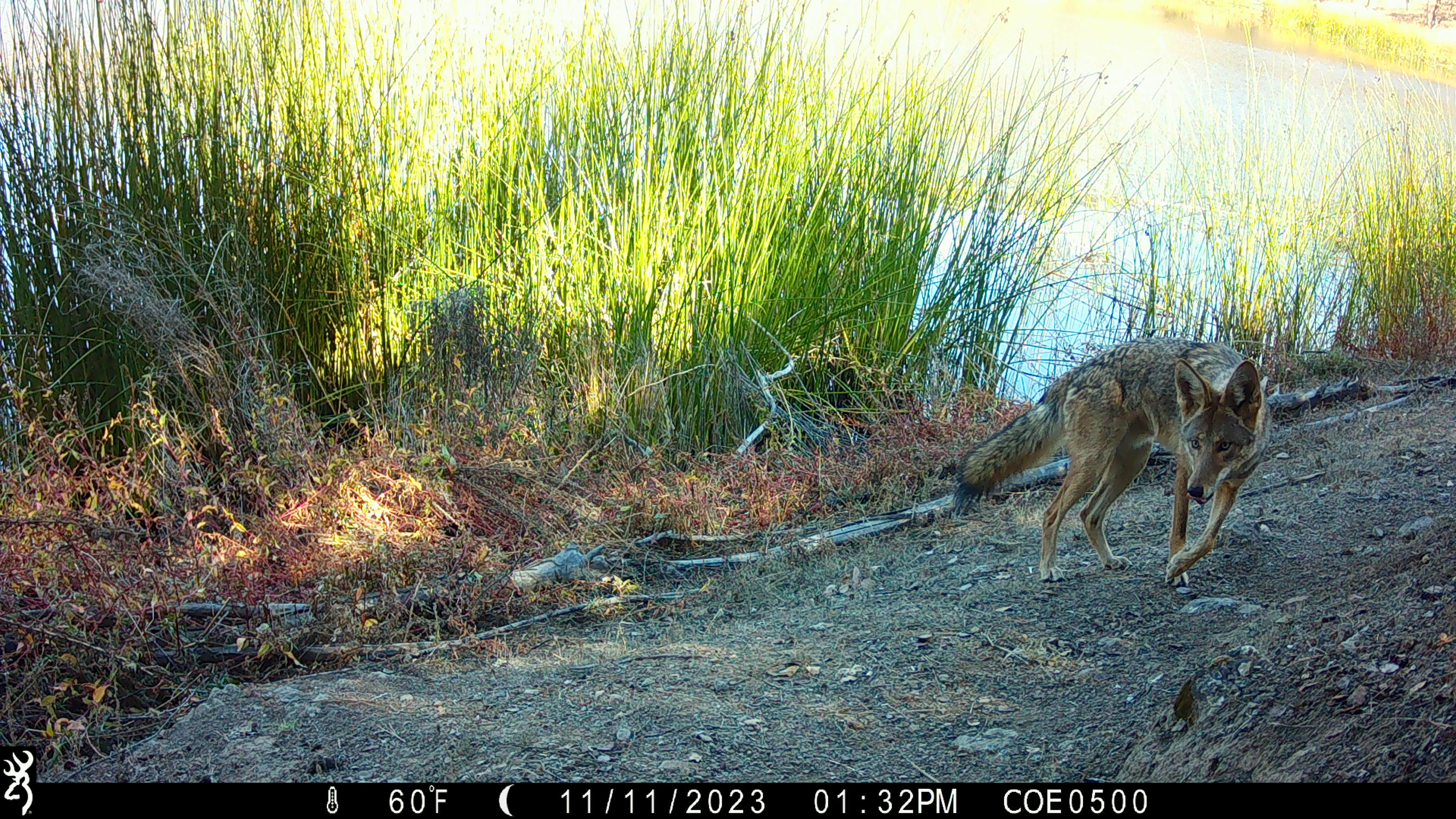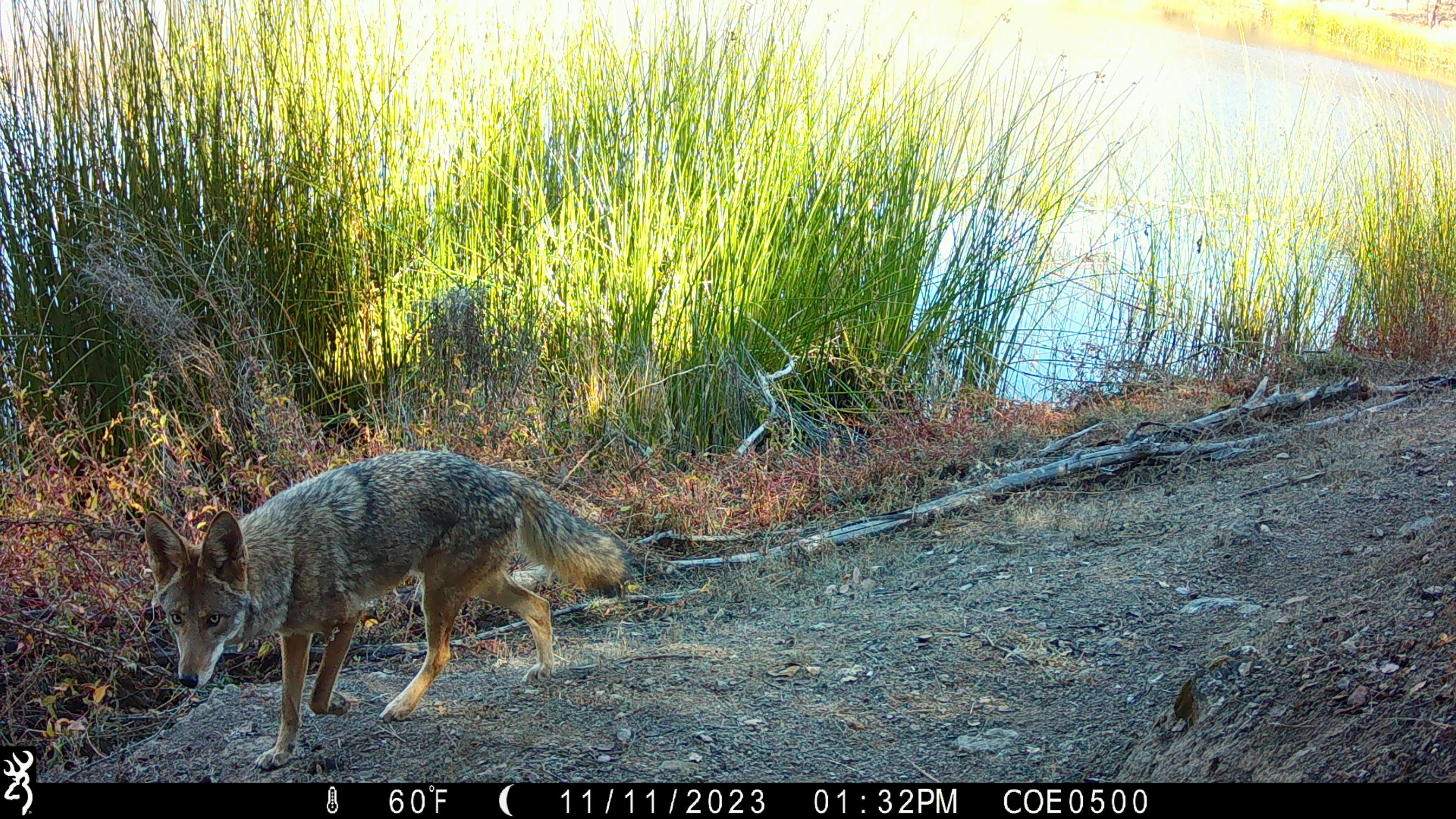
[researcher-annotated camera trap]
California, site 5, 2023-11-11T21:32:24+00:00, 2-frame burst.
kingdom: Animalia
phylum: Chordata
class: Mammalia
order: Carnivora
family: Canidae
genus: Canis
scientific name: Canis latrans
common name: coyote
Coyote (Canis latrans).